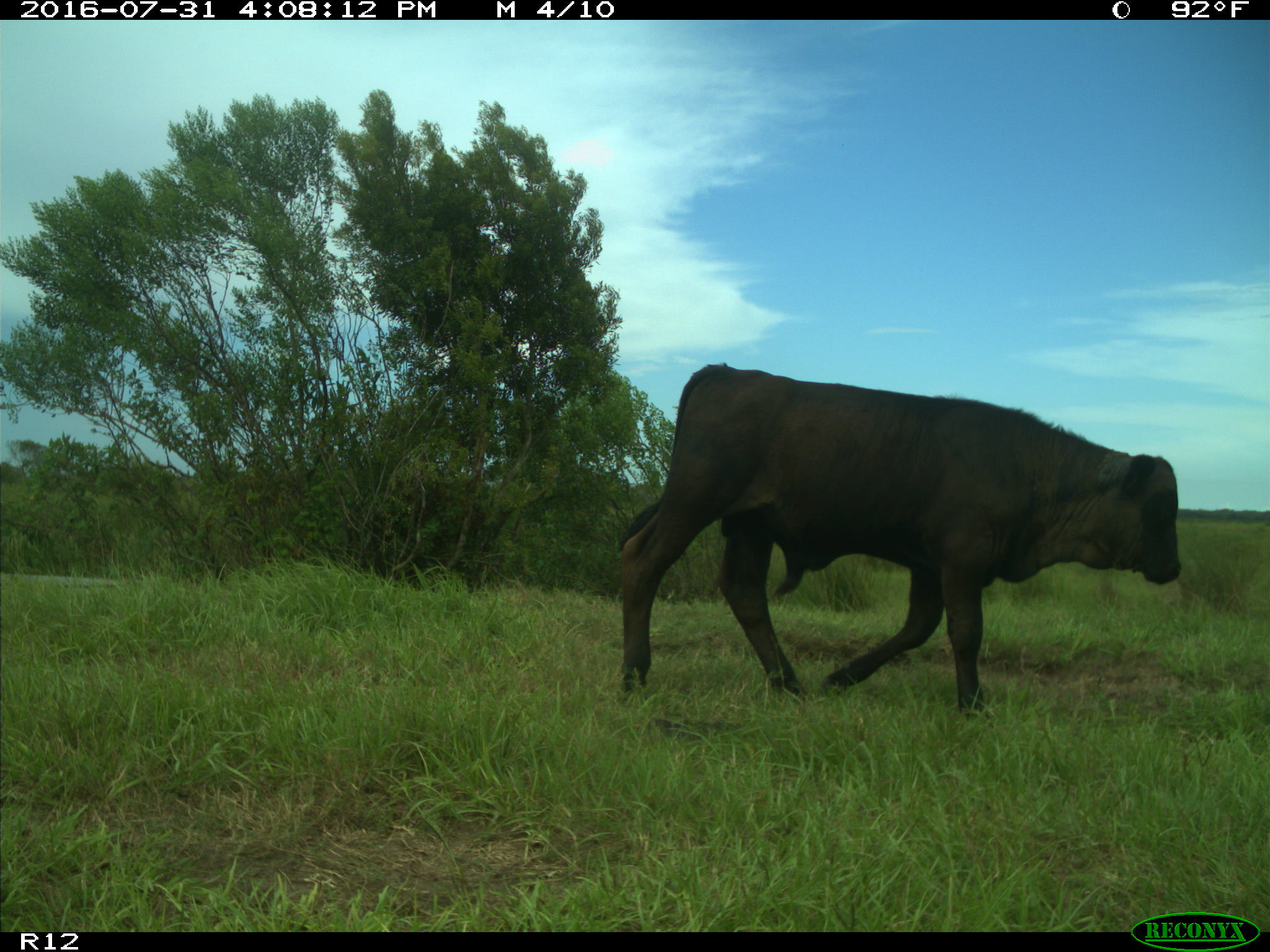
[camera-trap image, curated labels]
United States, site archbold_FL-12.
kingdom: Animalia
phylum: Chordata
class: Mammalia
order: Artiodactyla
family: Bovidae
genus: Bos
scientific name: Bos taurus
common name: domestic cow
Bos taurus (domestic cow).